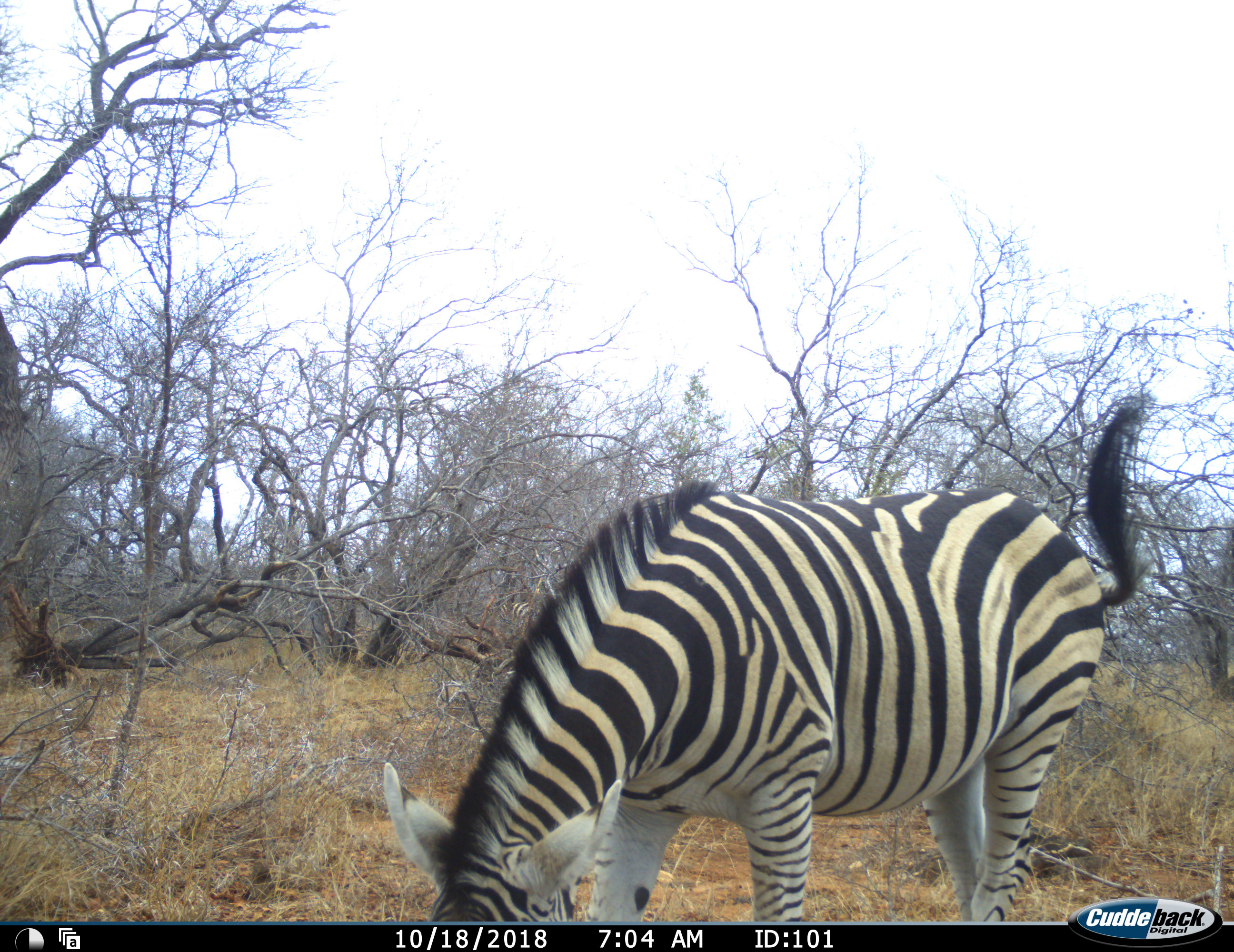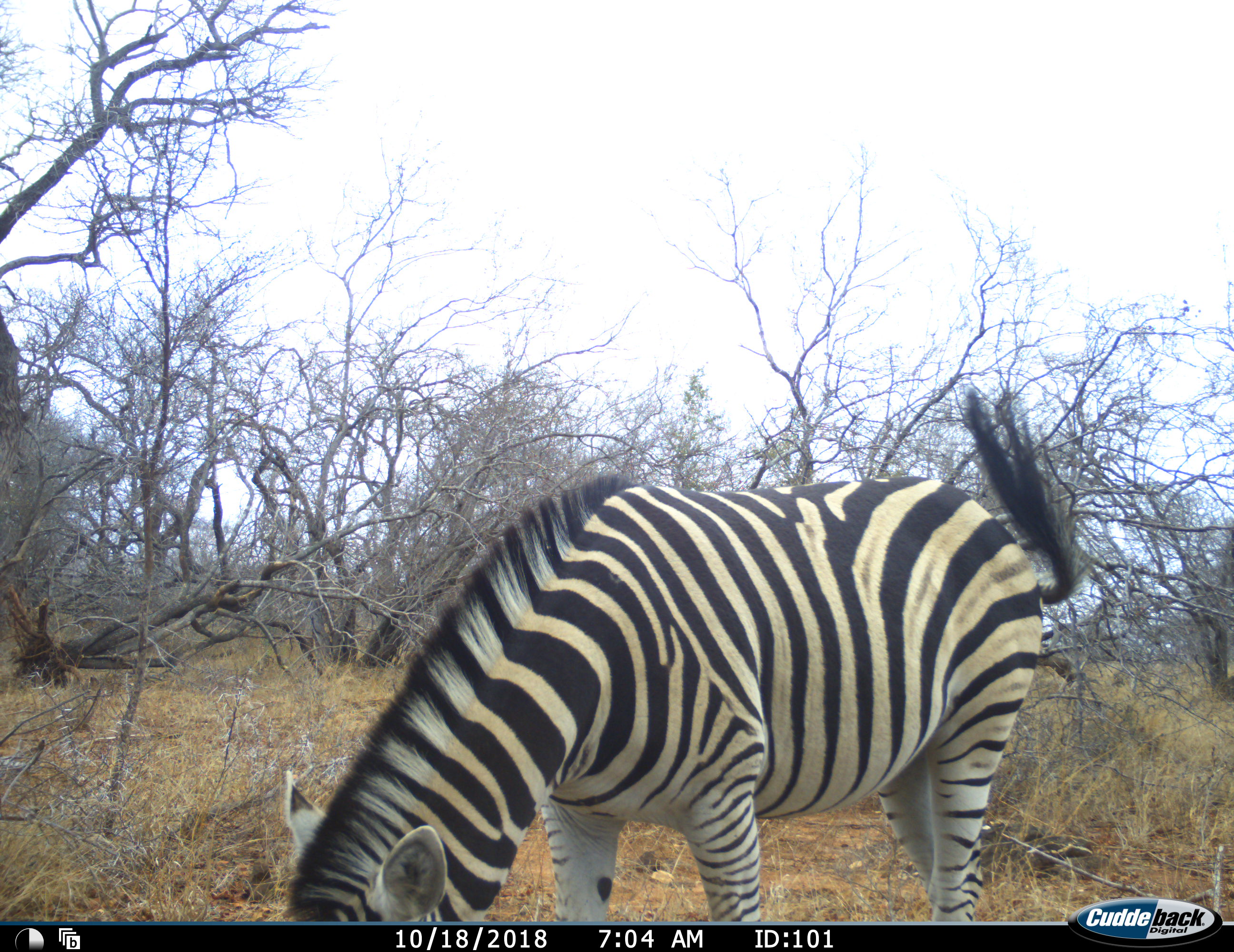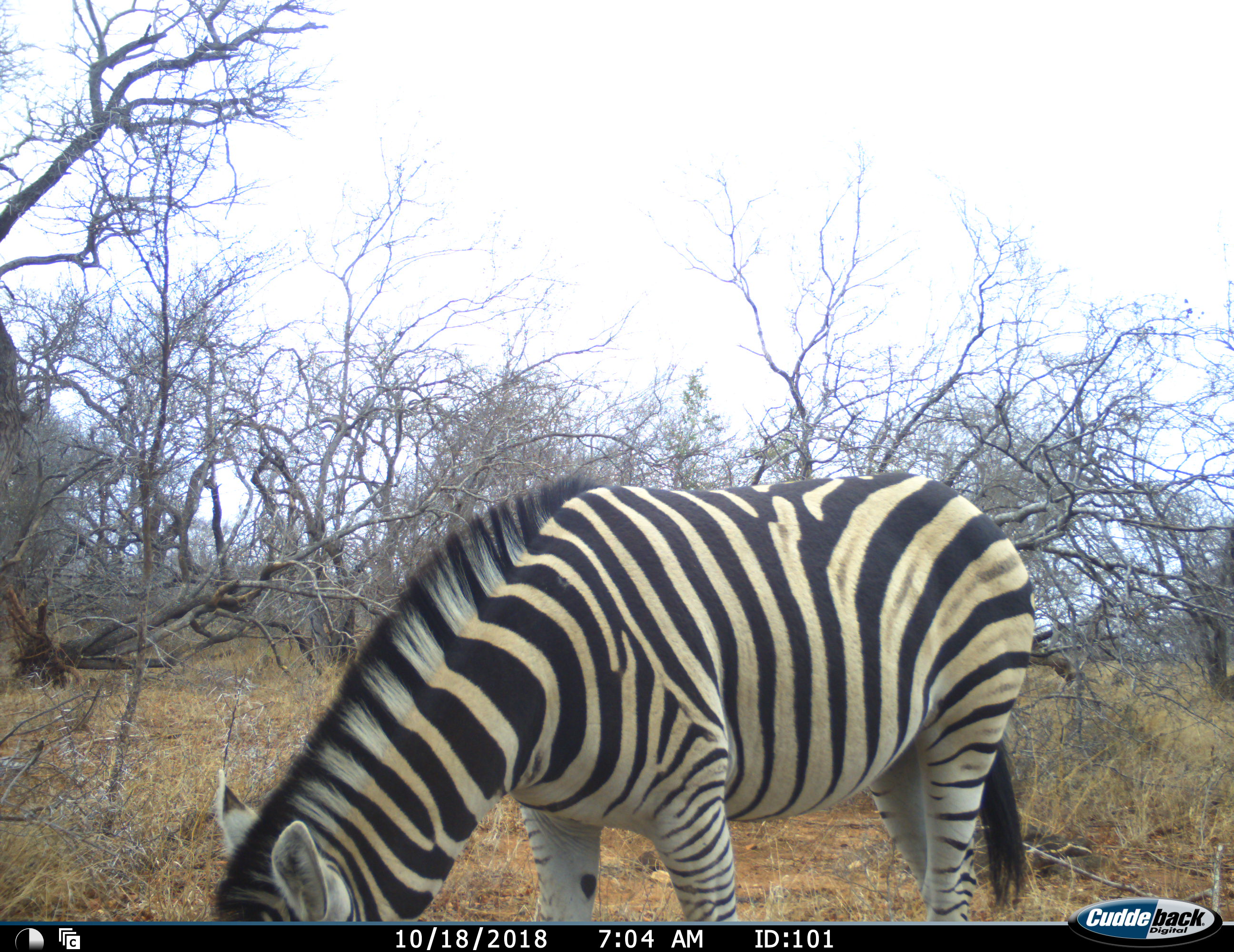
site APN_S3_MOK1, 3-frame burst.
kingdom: Animalia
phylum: Chordata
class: Mammalia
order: Perissodactyla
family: Equidae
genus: Equus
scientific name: Equus quagga burchellii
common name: burchell's zebra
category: zebraburchells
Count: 1.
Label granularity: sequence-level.